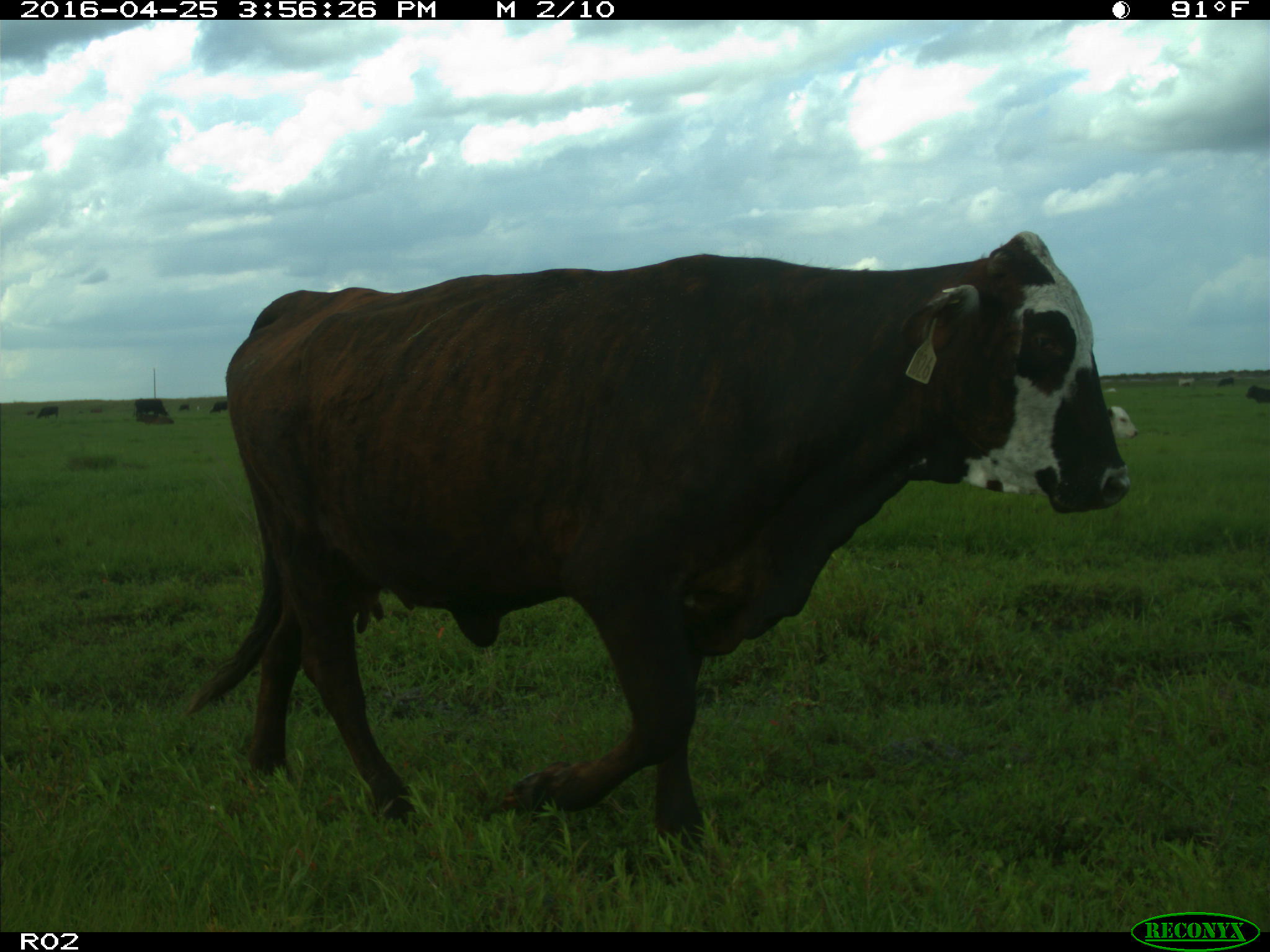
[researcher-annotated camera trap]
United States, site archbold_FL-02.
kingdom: Animalia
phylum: Chordata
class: Mammalia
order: Artiodactyla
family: Bovidae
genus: Bos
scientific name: Bos taurus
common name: domestic cow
Bos taurus (domestic cow).